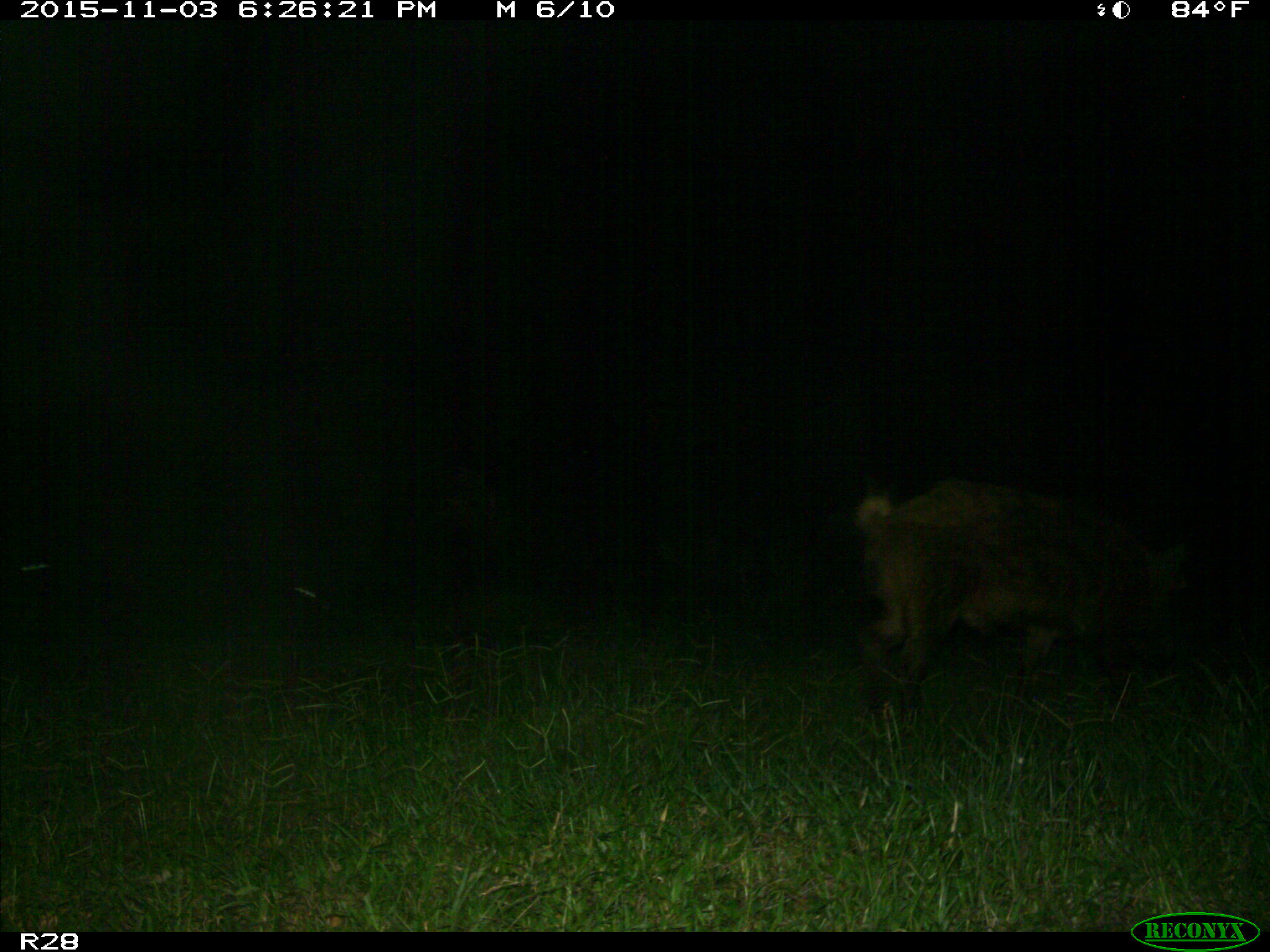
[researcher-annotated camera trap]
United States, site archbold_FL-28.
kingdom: Animalia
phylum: Chordata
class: Mammalia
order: Artiodactyla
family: Suidae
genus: Sus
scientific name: Sus scrofa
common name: wild boar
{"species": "Sus scrofa (wild boar)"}